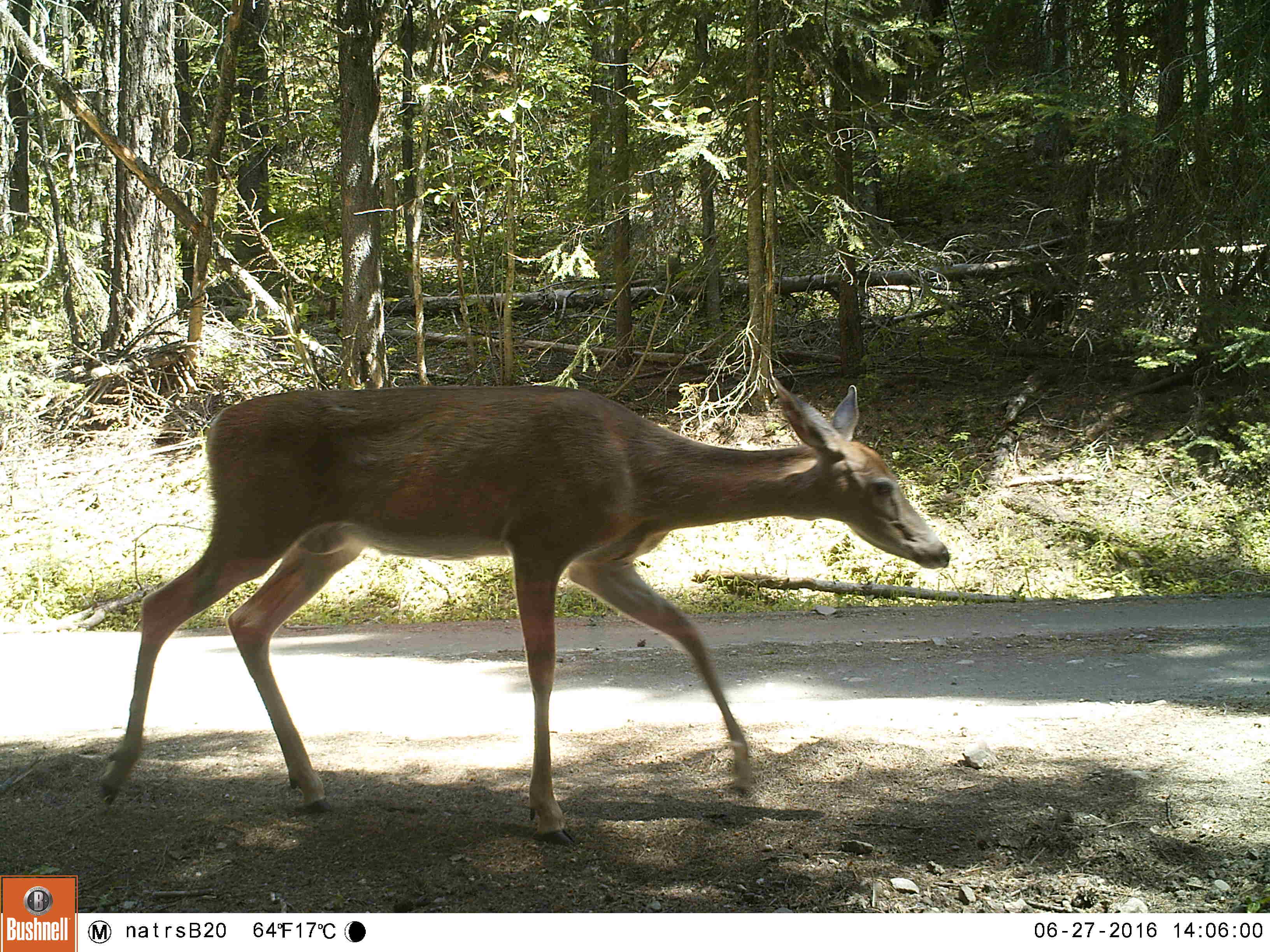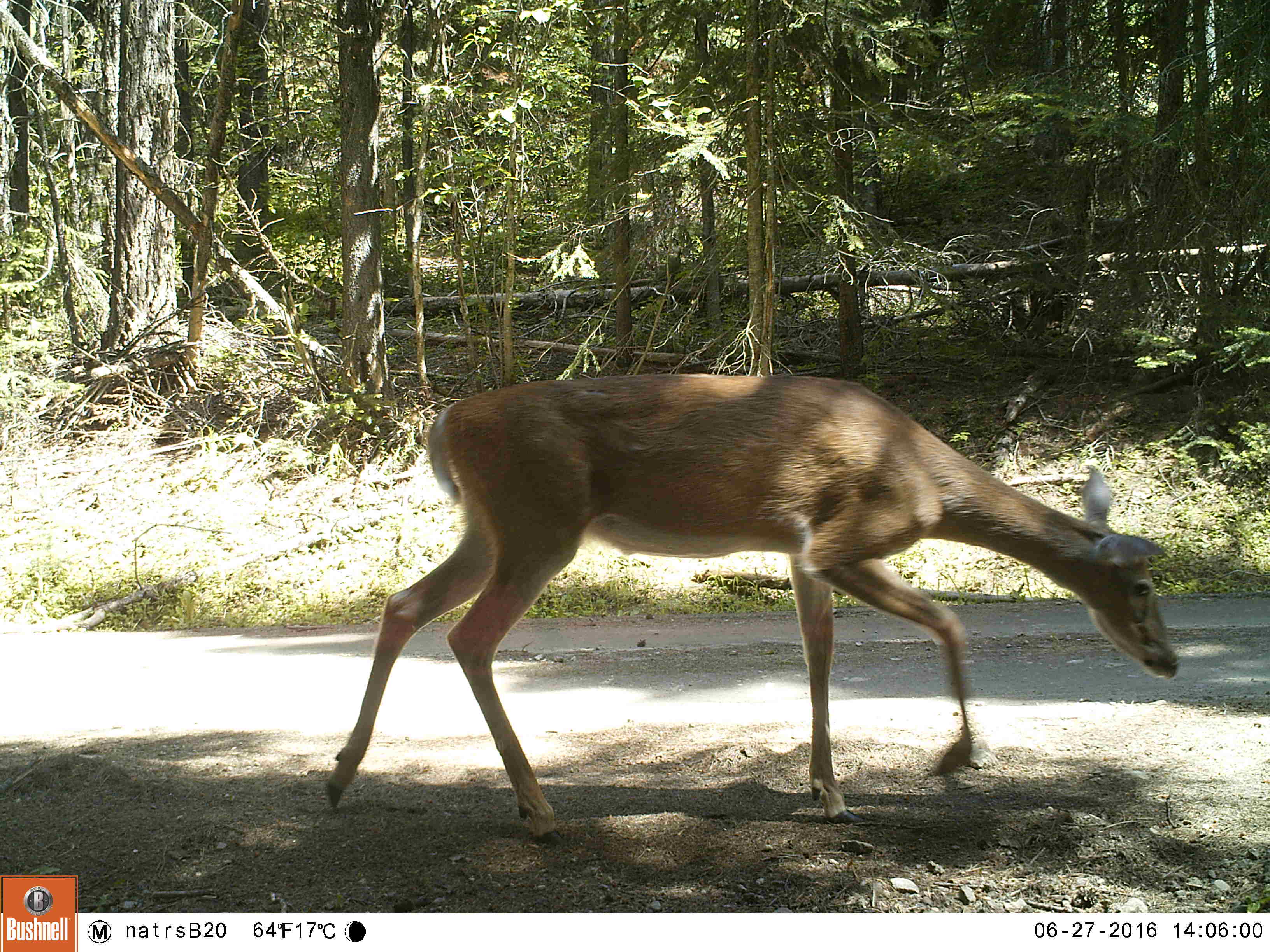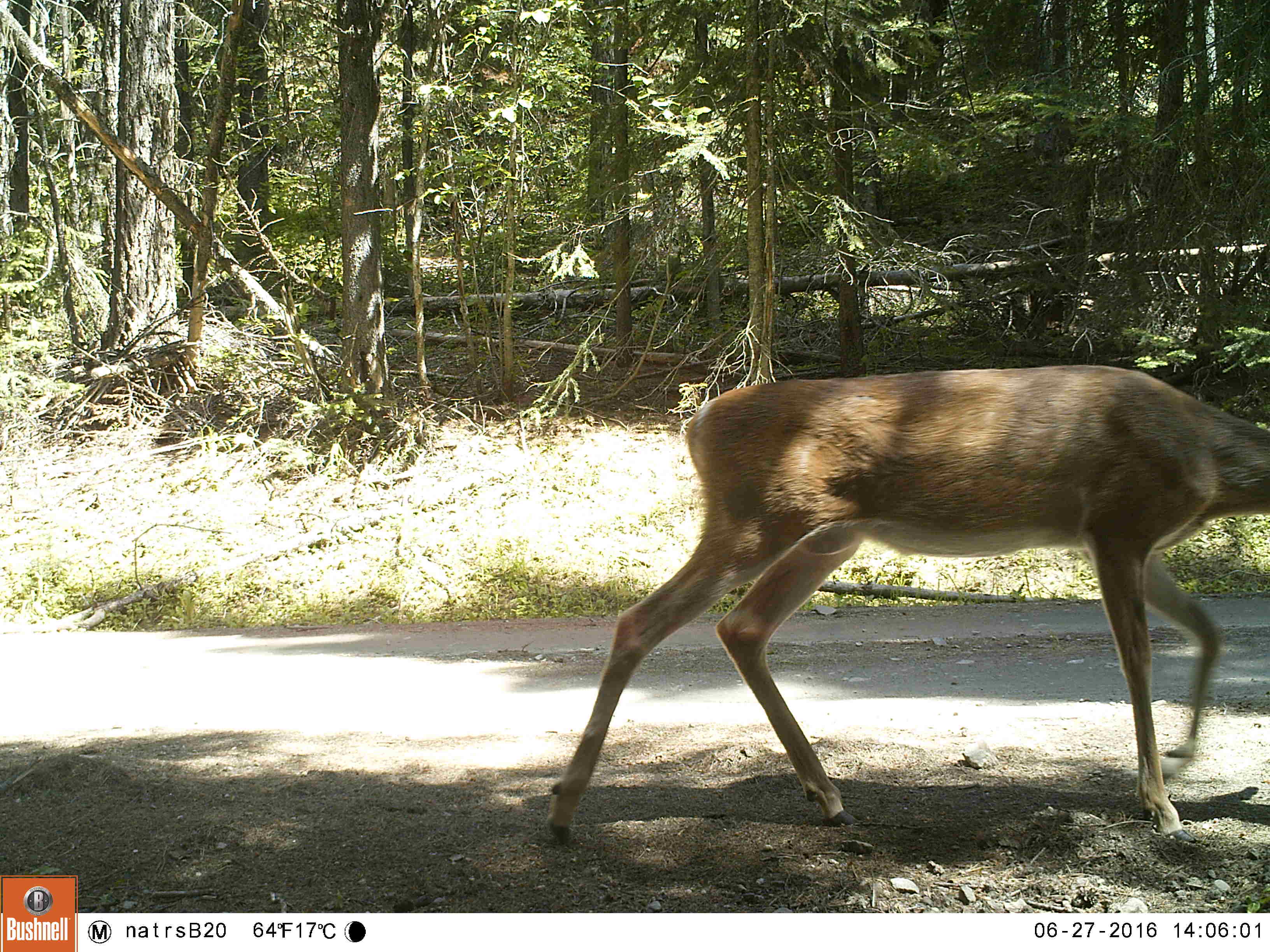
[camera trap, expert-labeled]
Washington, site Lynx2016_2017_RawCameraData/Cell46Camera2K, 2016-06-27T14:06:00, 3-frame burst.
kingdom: Animalia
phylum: Chordata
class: Mammalia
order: Artiodactyla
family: Cervidae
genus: Odocoileus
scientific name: Odocoileus virginianus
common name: white-tailed deer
Odocoileus virginianus (white-tailed deer). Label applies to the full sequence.